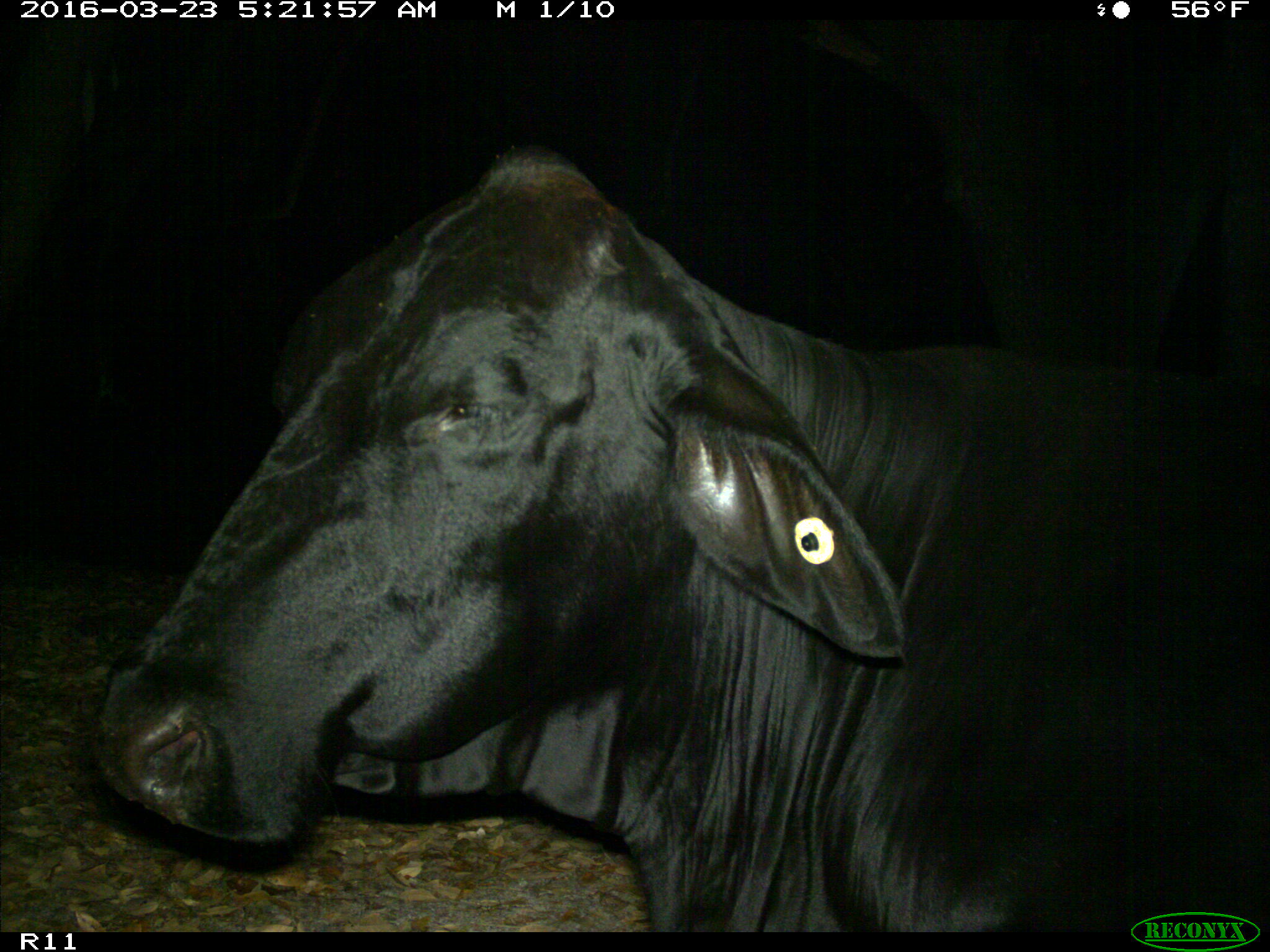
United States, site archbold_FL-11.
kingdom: Animalia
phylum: Chordata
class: Mammalia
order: Artiodactyla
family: Bovidae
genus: Bos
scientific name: Bos taurus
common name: domestic cow